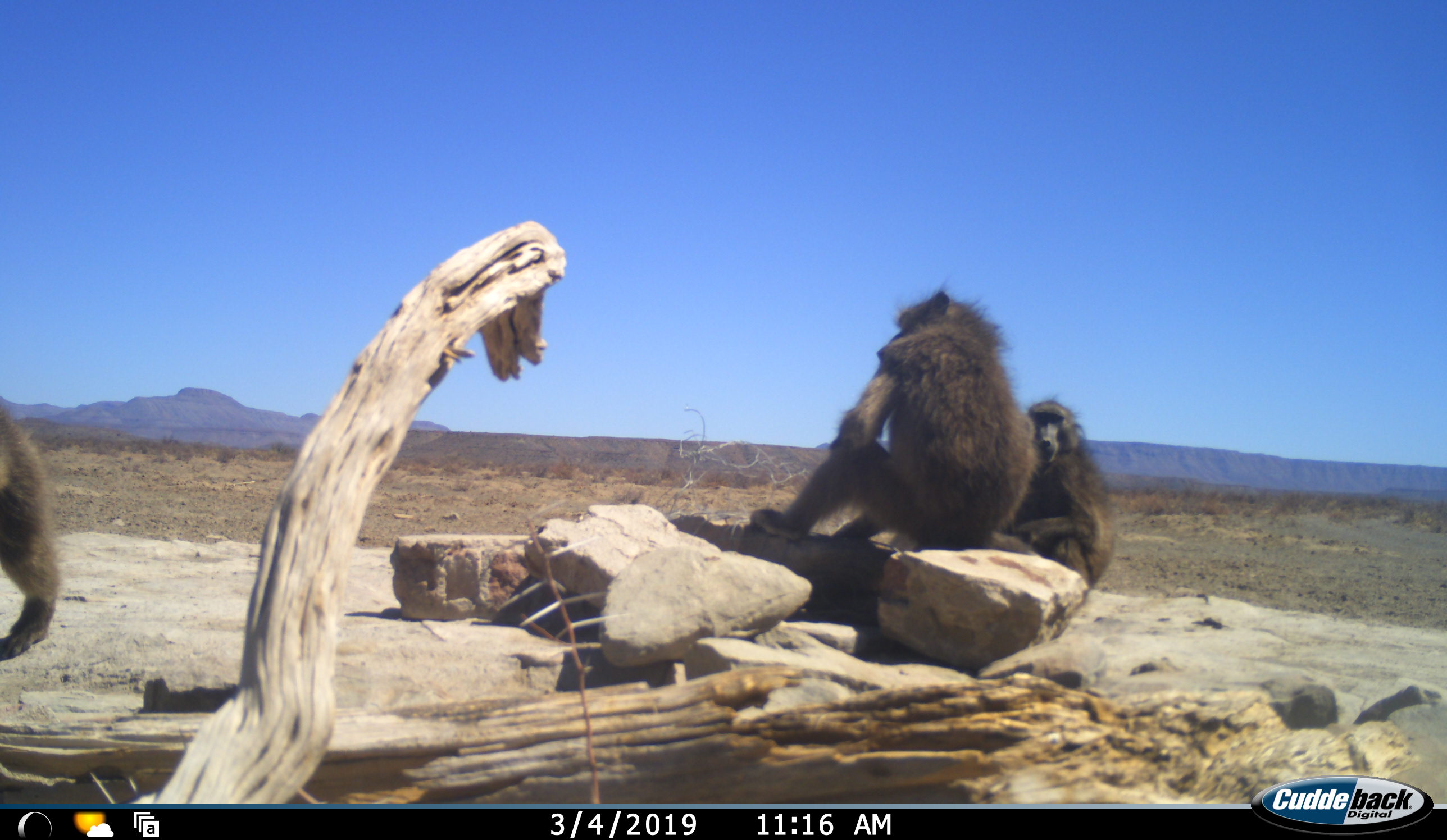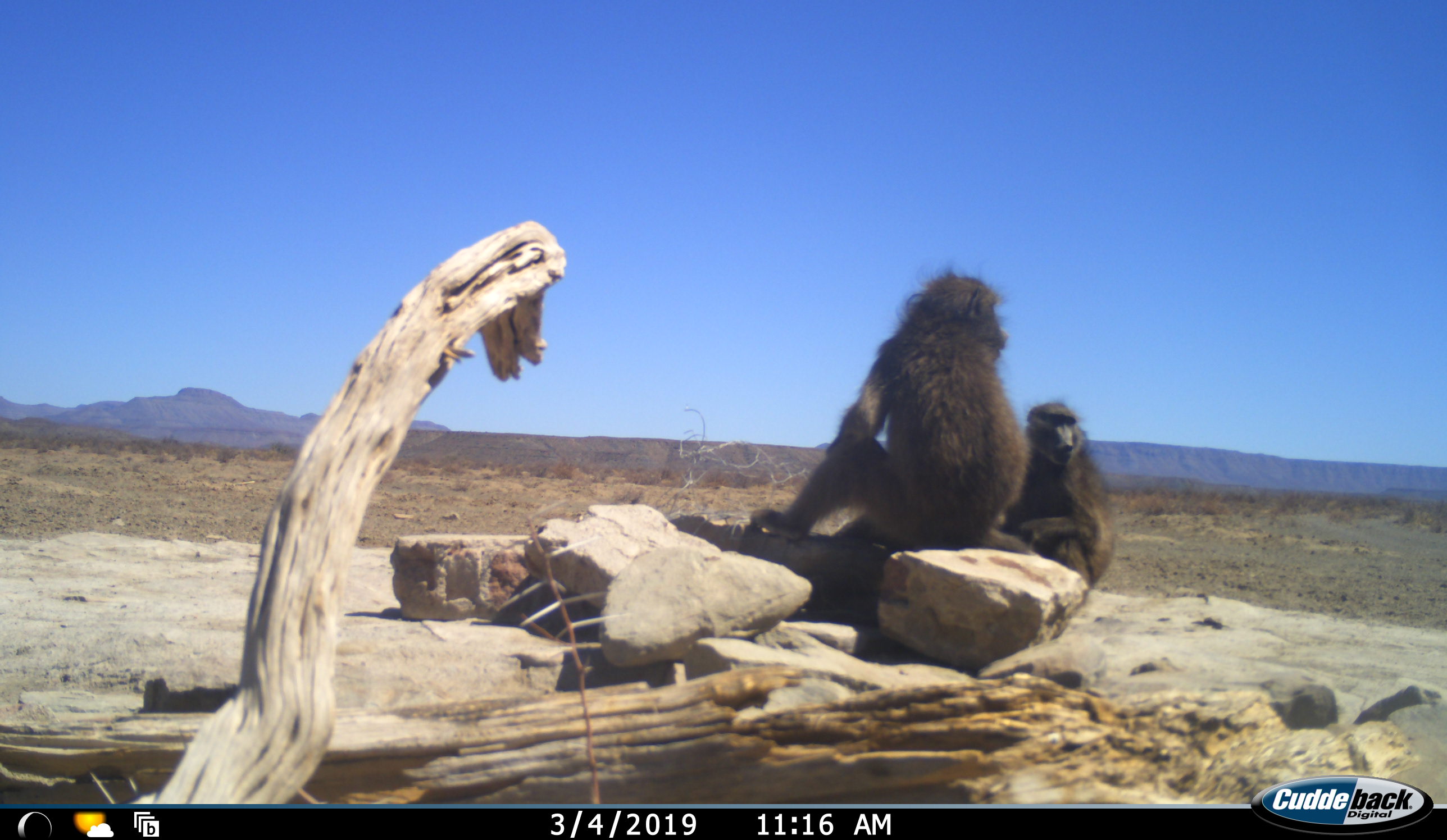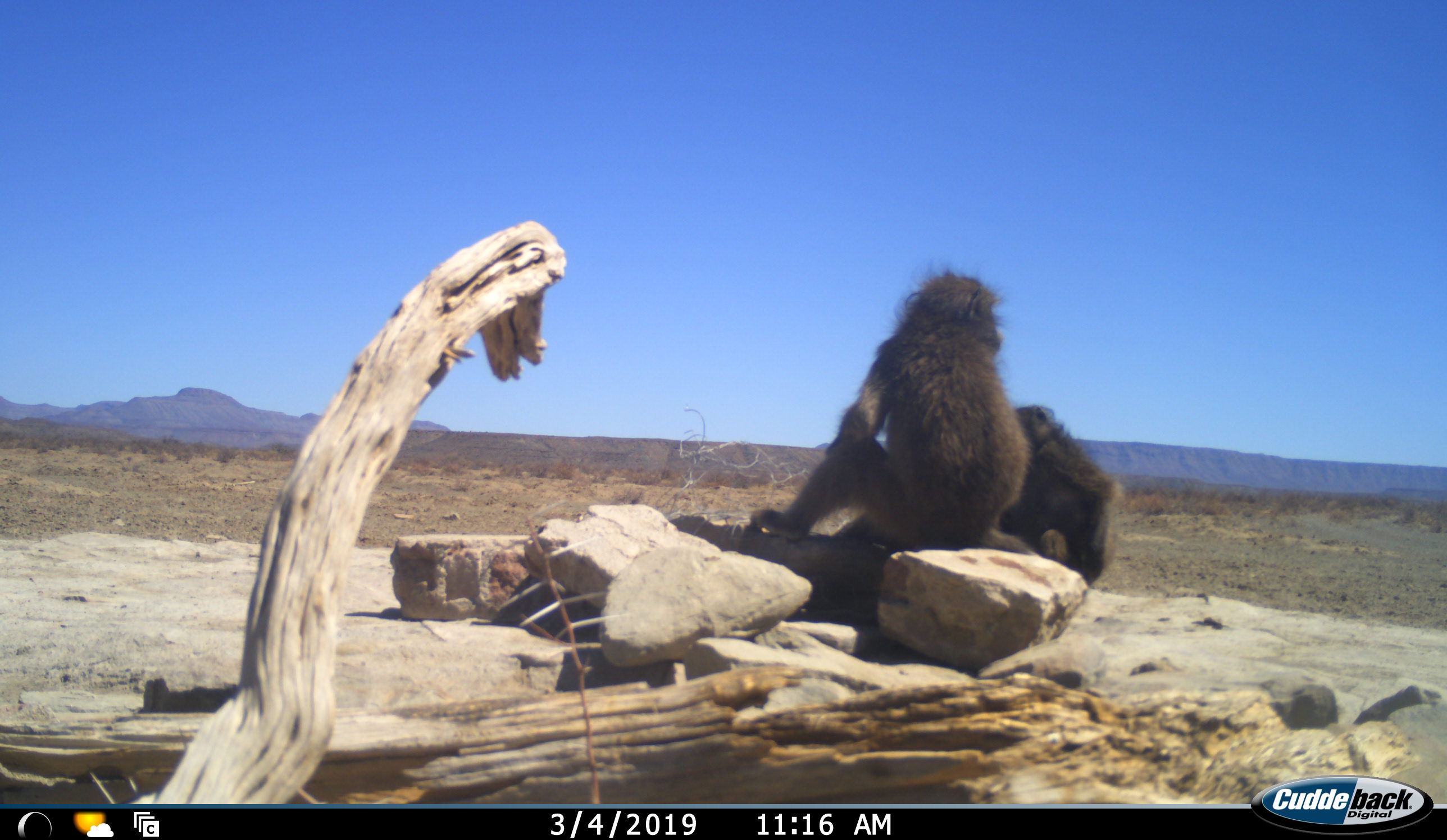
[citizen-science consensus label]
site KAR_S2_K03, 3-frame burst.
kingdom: Animalia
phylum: Chordata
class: Mammalia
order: Primates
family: Cercopithecidae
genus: Papio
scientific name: Papio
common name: baboon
Baboon (Papio), count 3. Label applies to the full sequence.